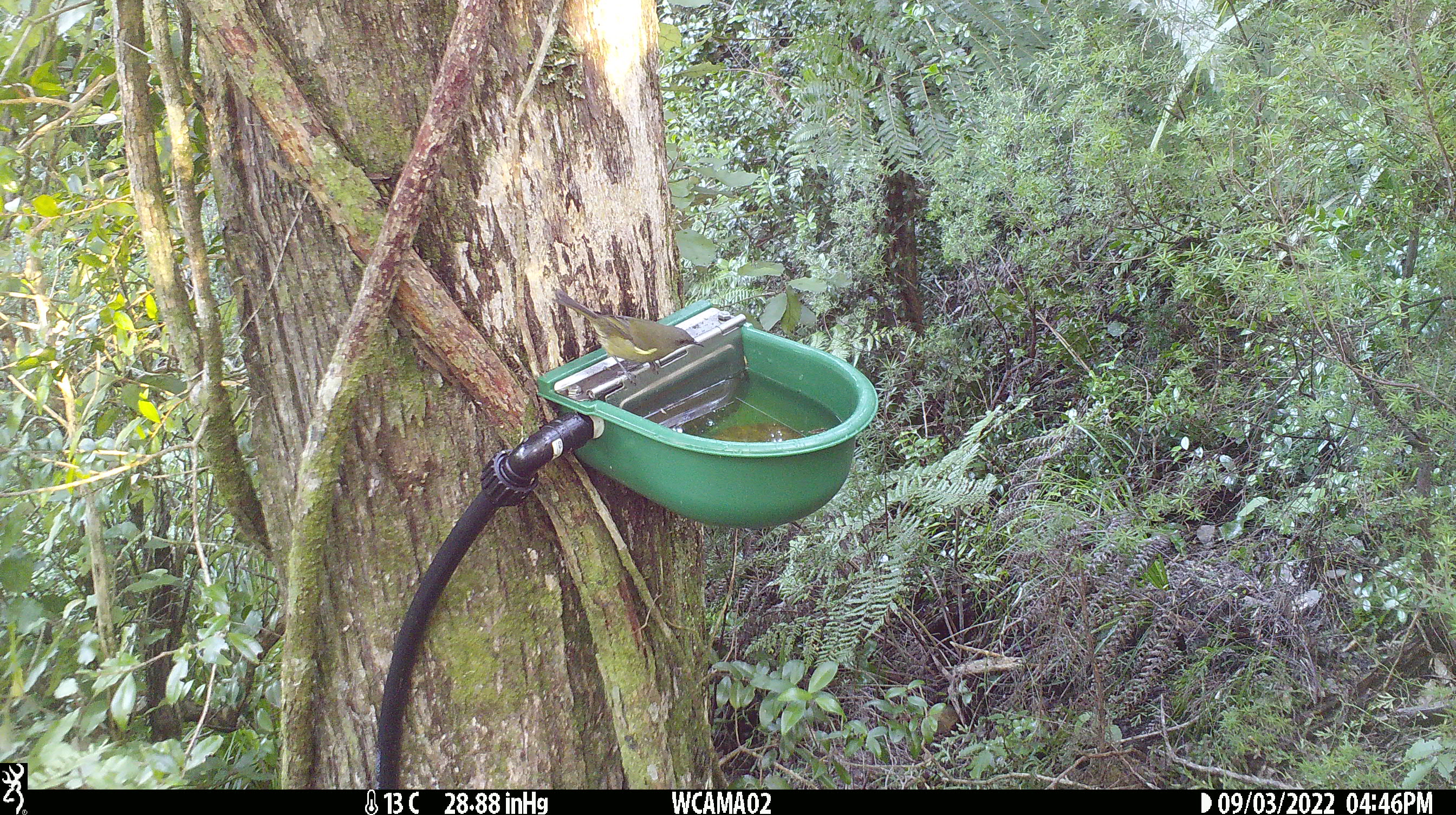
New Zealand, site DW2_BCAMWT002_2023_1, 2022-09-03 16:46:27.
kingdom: Animalia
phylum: Chordata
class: Aves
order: Passeriformes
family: Meliphagidae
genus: Anthornis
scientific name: Anthornis melanura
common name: new zealand bellbird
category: bellbird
Bellbird (new zealand bellbird) (Anthornis melanura).